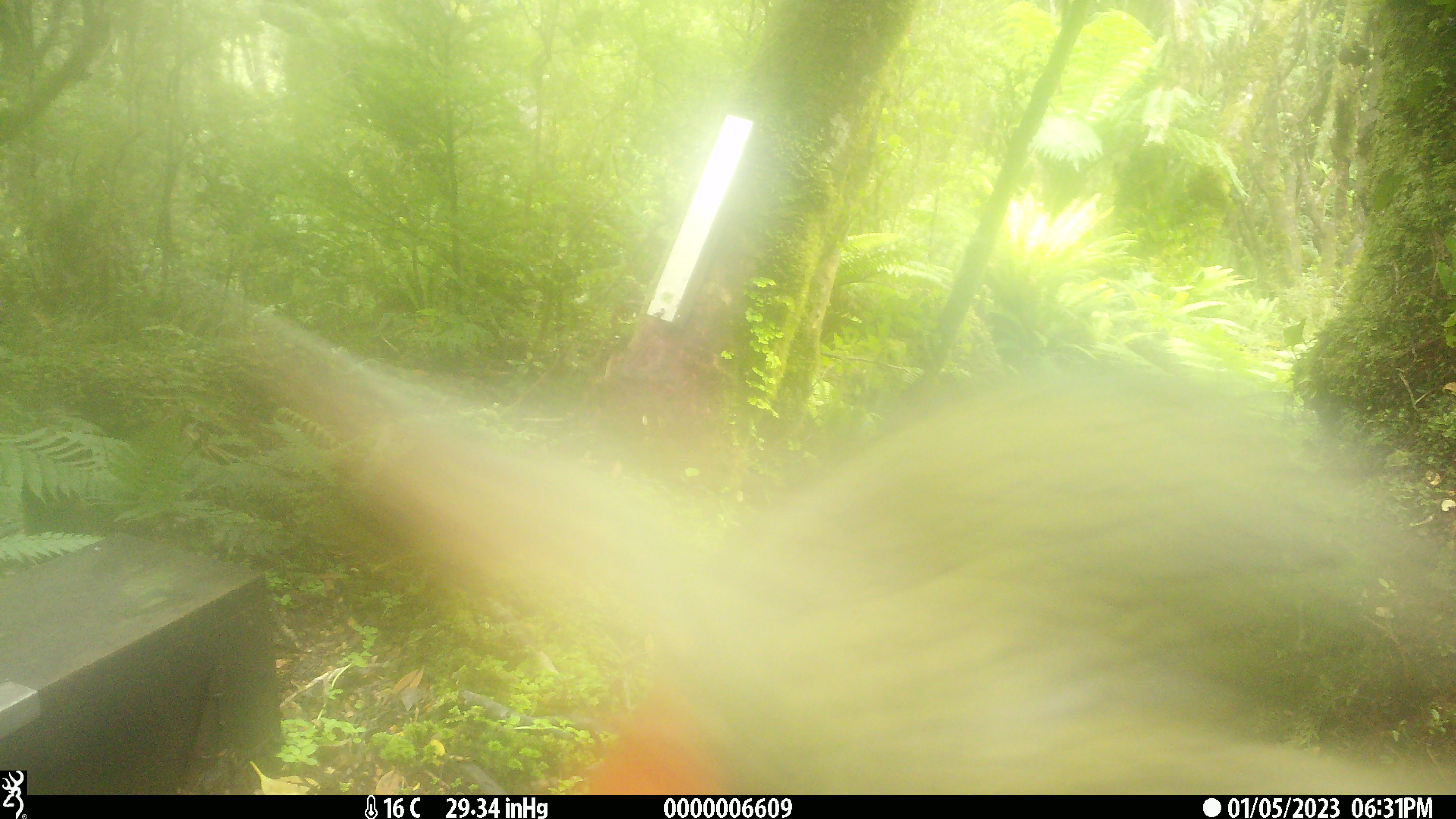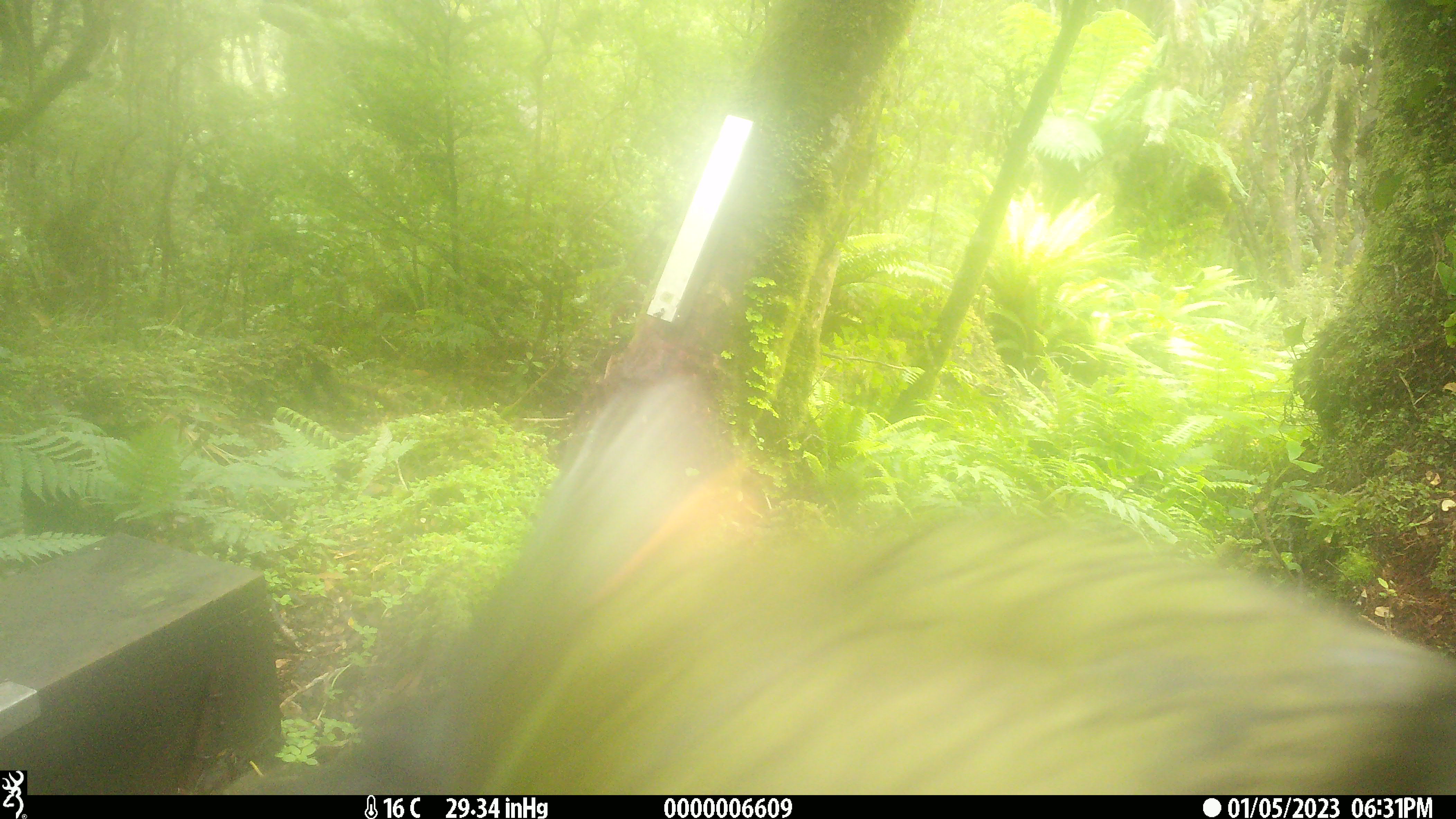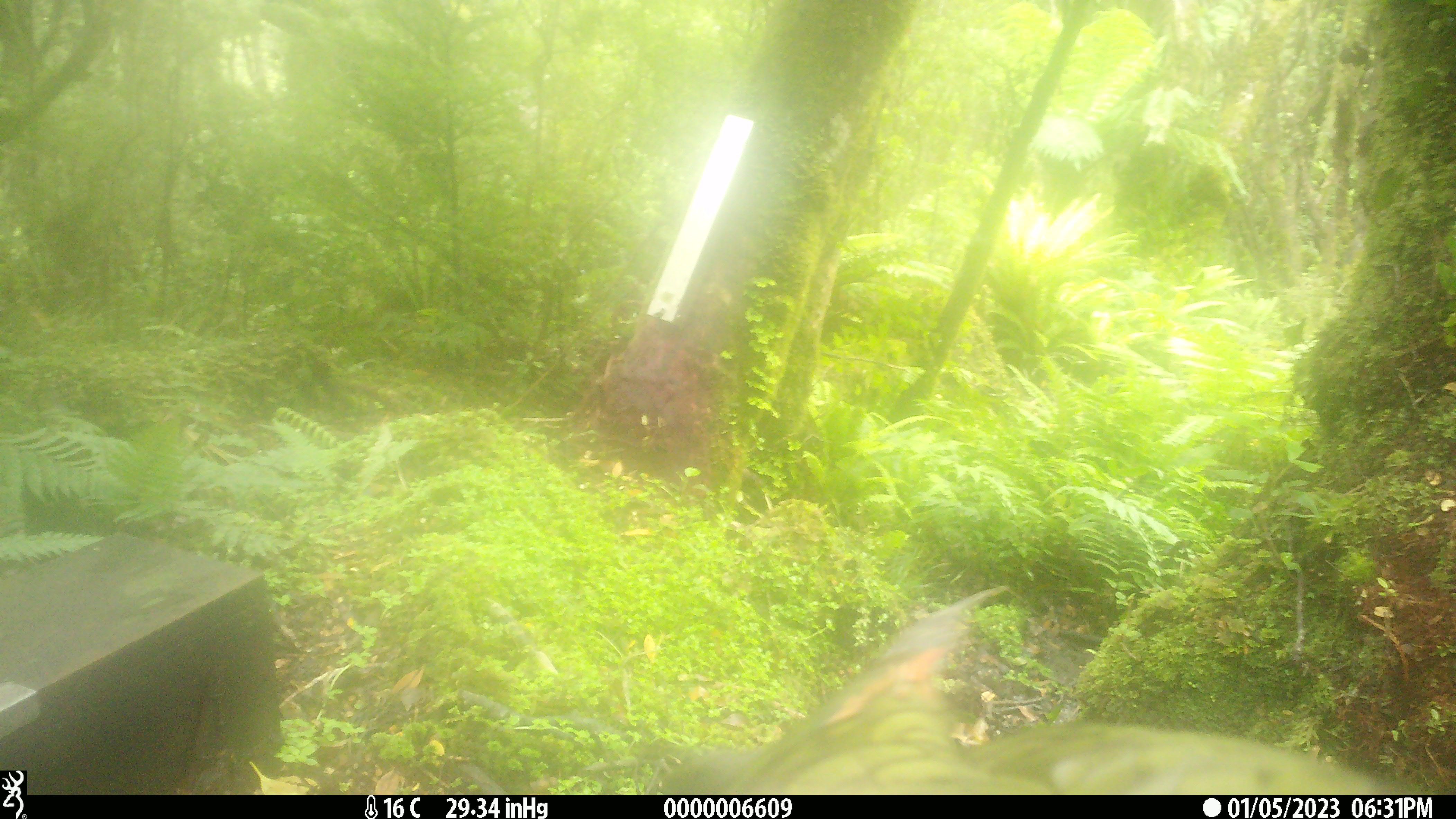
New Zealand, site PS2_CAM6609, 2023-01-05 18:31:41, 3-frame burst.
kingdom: Animalia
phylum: Chordata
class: Aves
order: Psittaciformes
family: Strigopidae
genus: Nestor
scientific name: Nestor notabilis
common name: kea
Kea (Nestor notabilis).